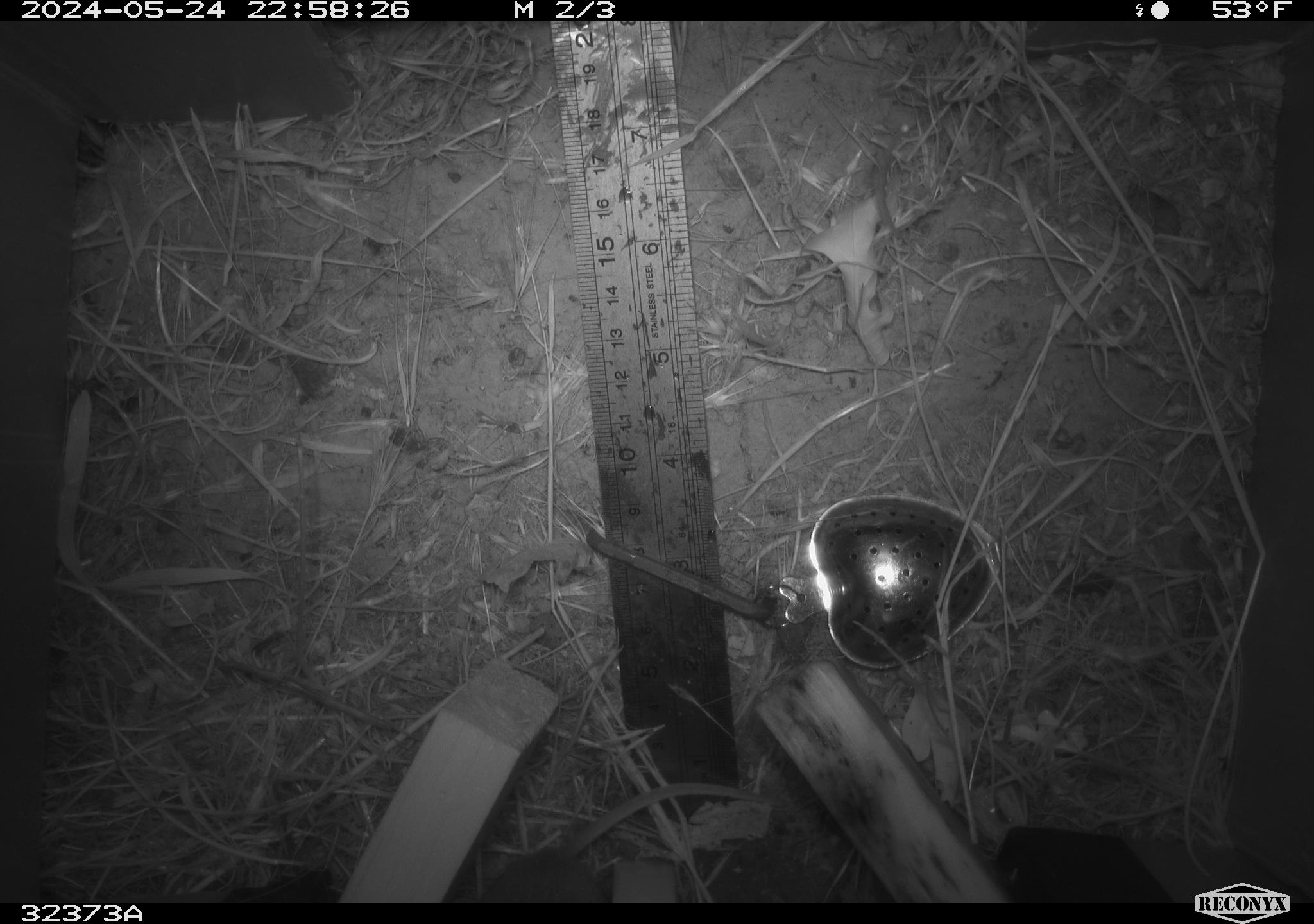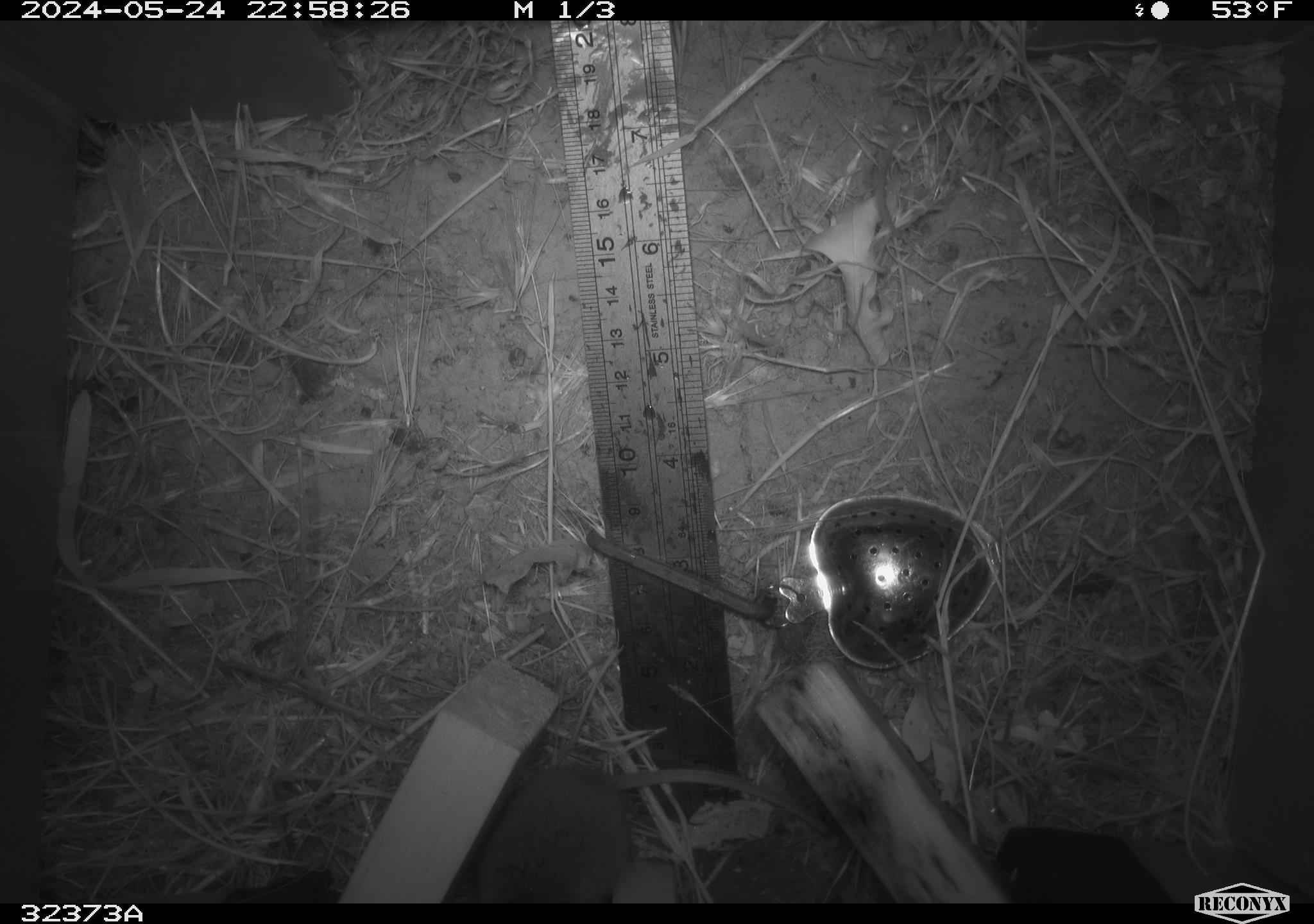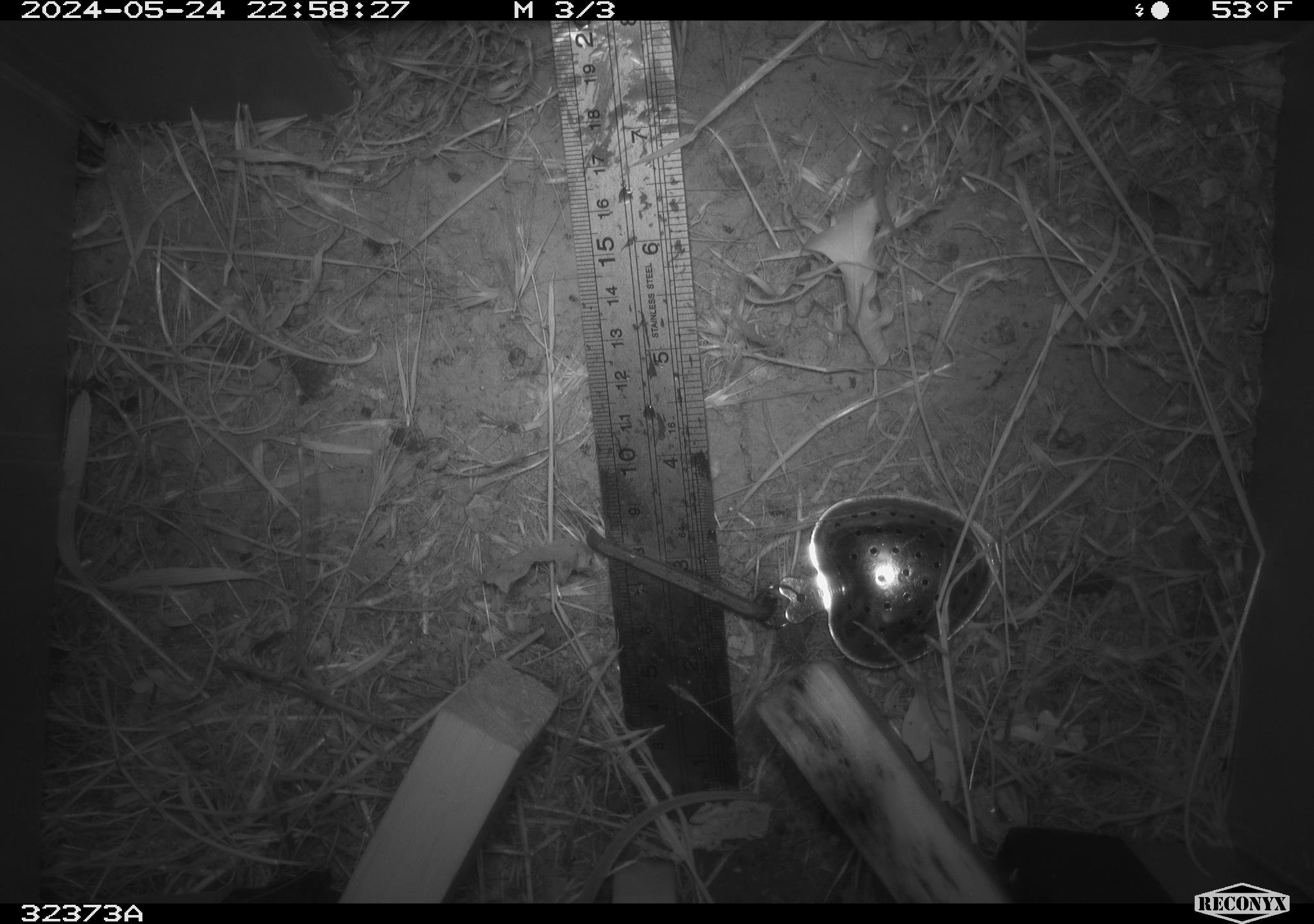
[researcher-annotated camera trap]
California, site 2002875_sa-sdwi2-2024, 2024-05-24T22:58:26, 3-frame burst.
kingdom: Animalia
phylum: Chordata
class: Mammalia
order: Rodentia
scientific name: Rodentia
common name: mouse species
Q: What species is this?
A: Mouse species (Rodentia).